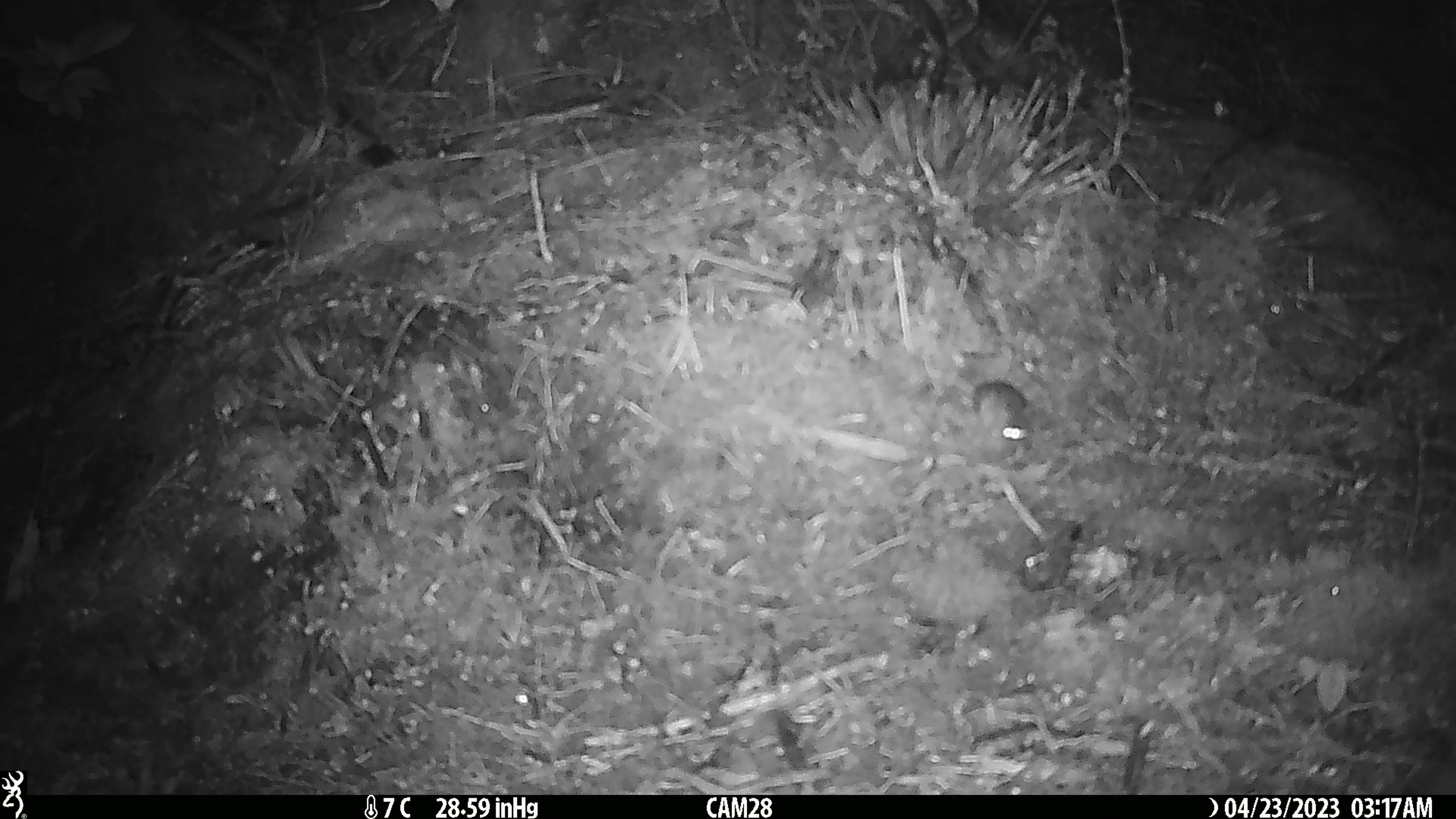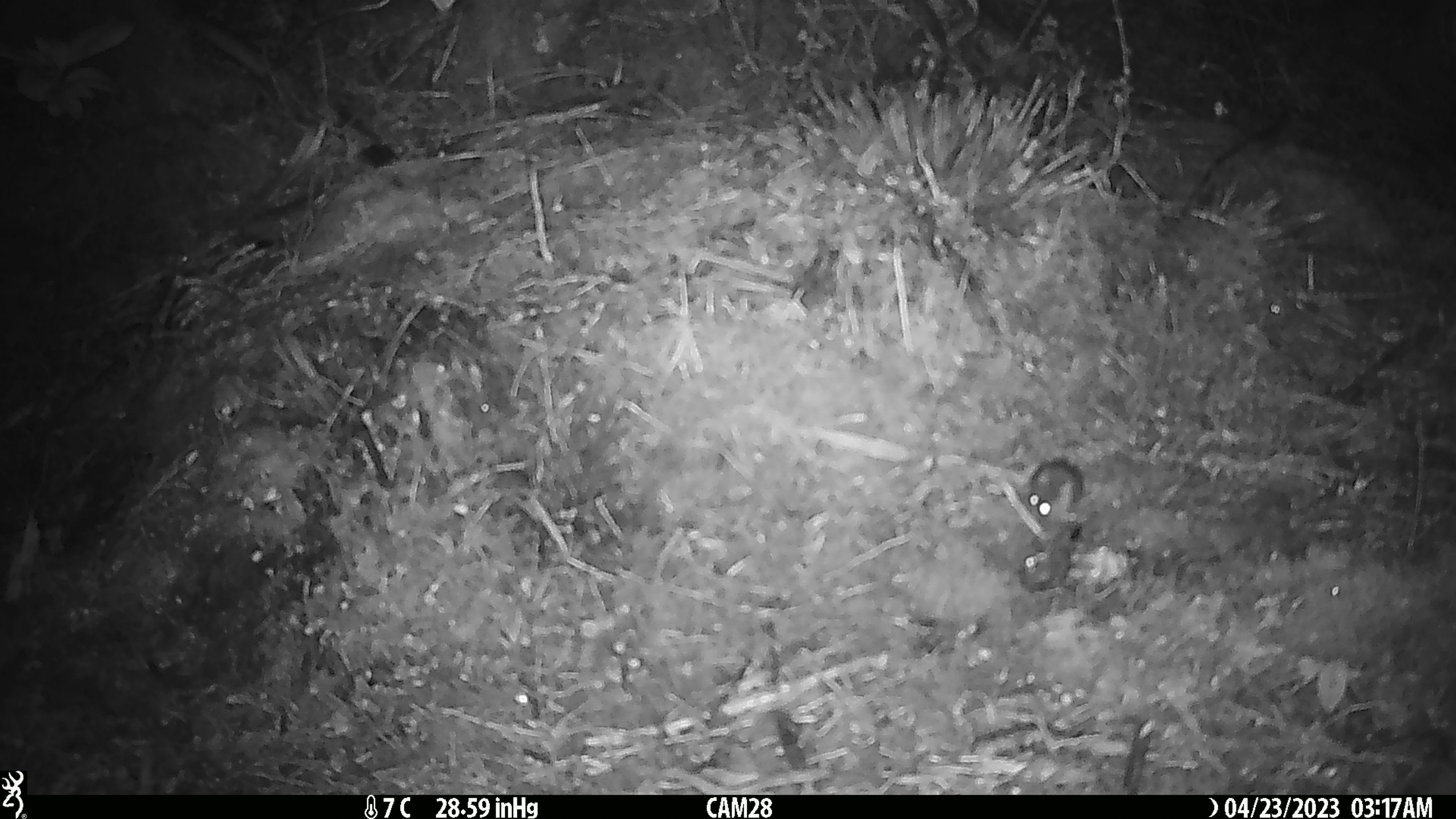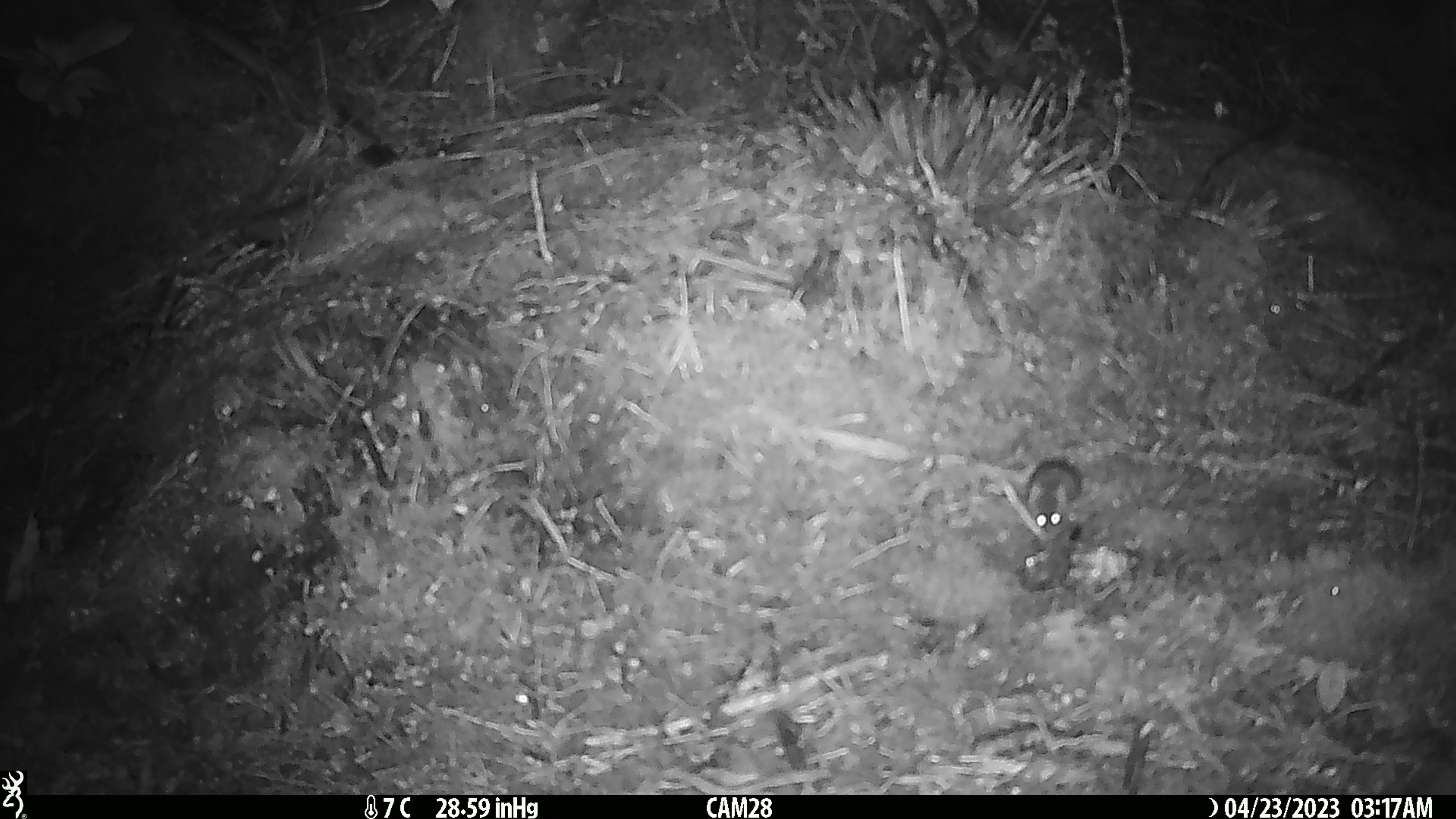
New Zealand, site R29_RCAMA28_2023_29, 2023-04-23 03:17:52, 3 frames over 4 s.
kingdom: Animalia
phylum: Chordata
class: Mammalia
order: Rodentia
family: Muridae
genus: Mus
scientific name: Mus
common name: mouse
Mouse (Mus).